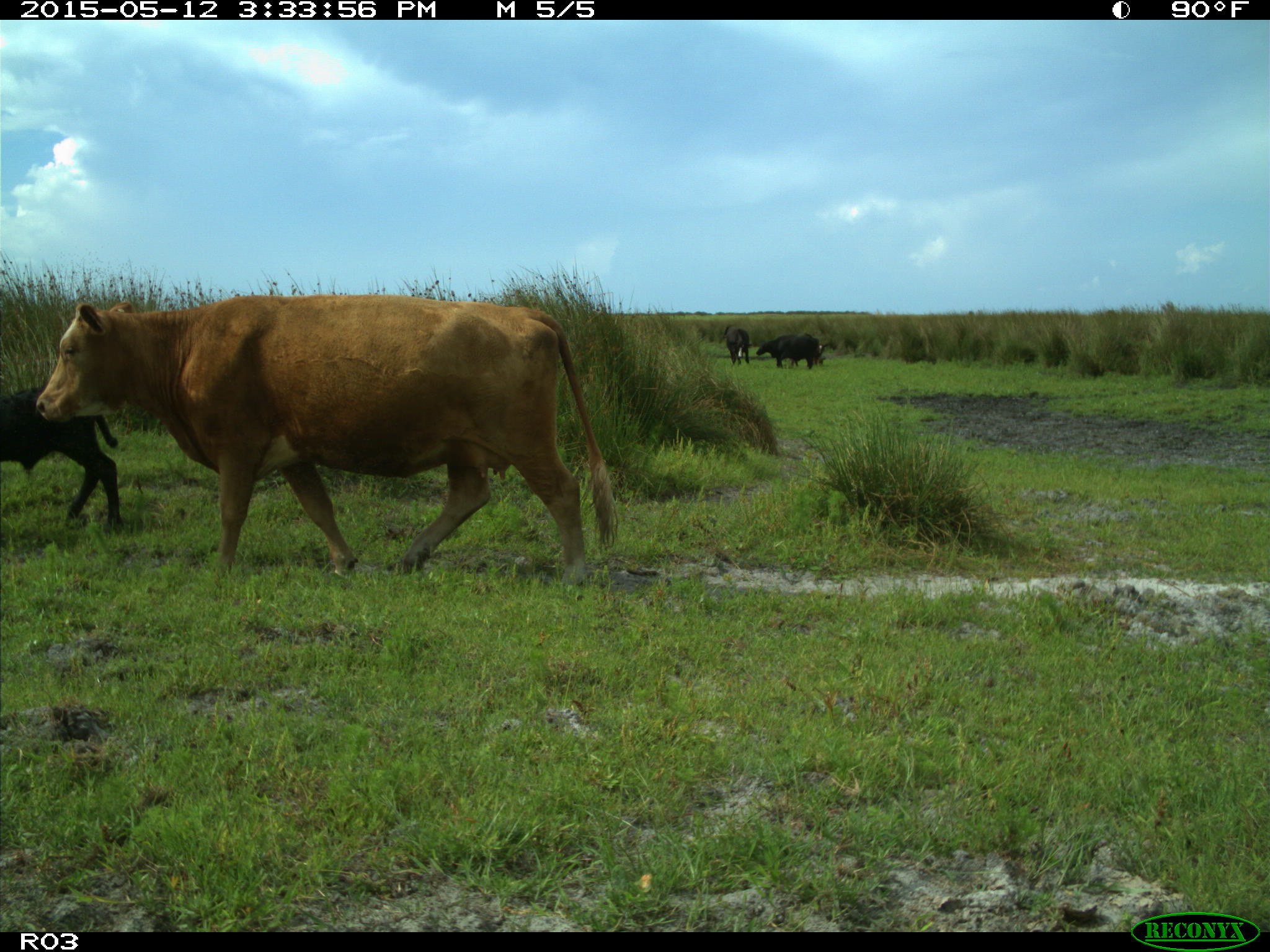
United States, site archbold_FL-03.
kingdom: Animalia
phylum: Chordata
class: Mammalia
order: Artiodactyla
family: Bovidae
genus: Bos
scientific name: Bos taurus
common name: domestic cow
Bos taurus (domestic cow).